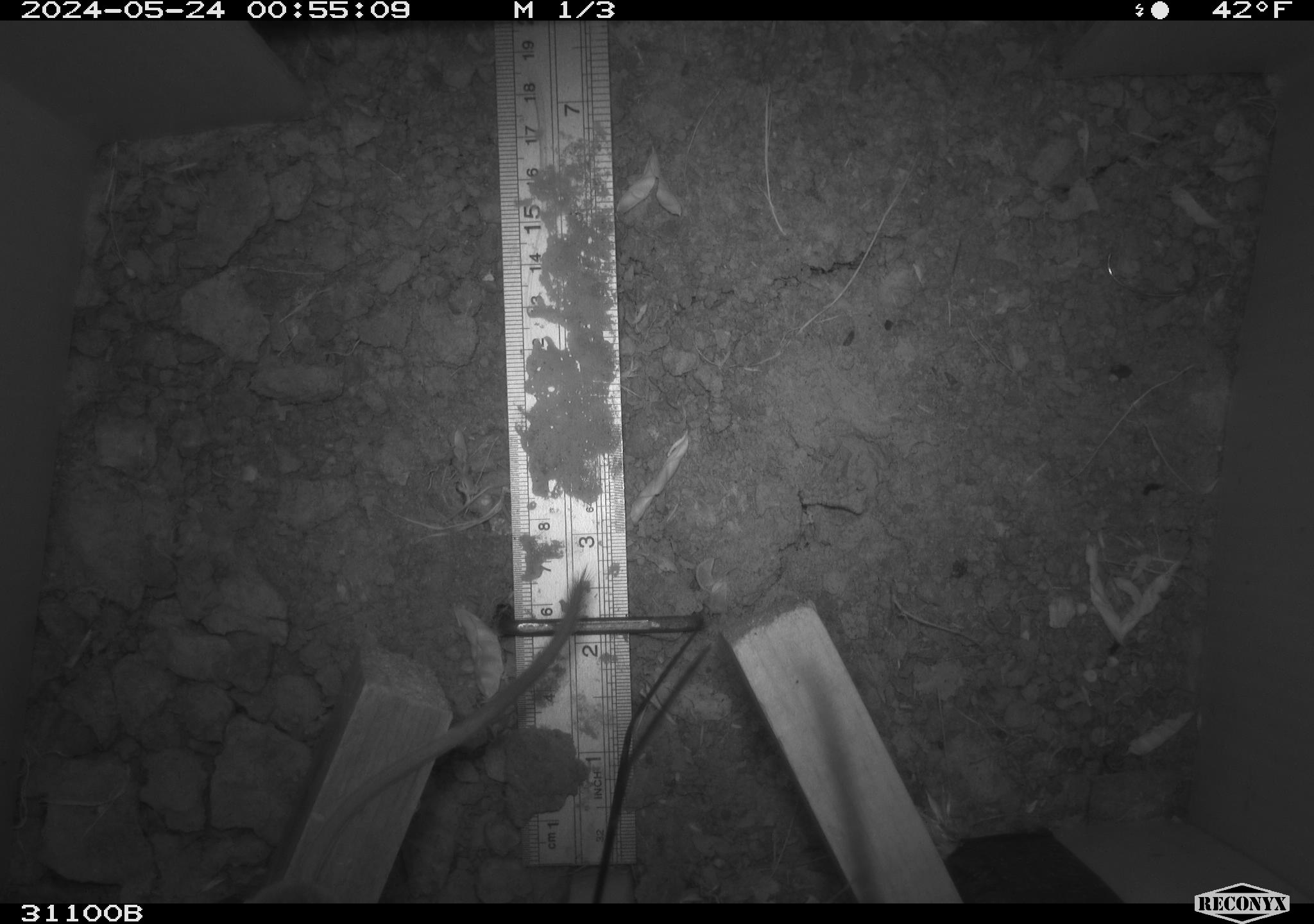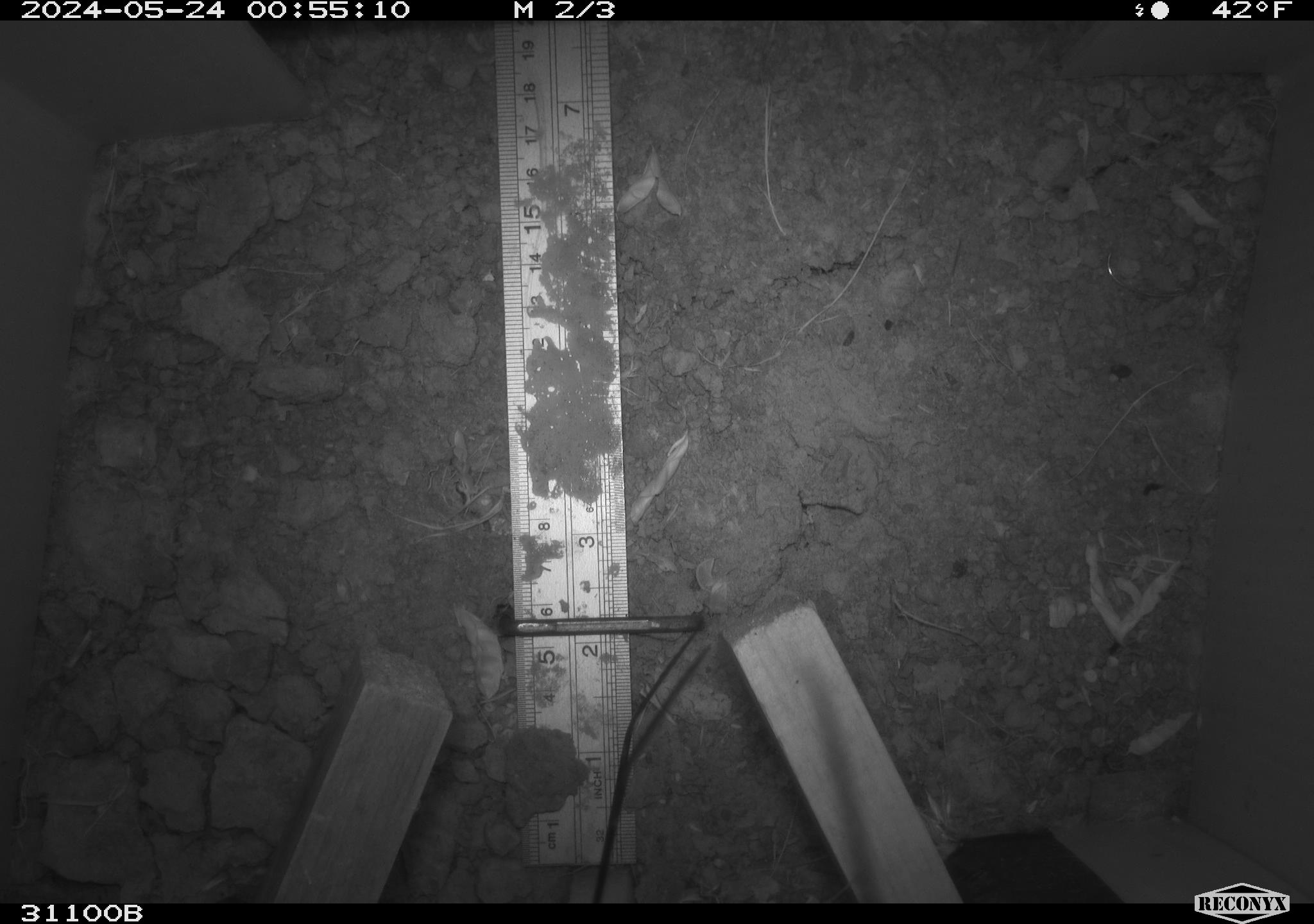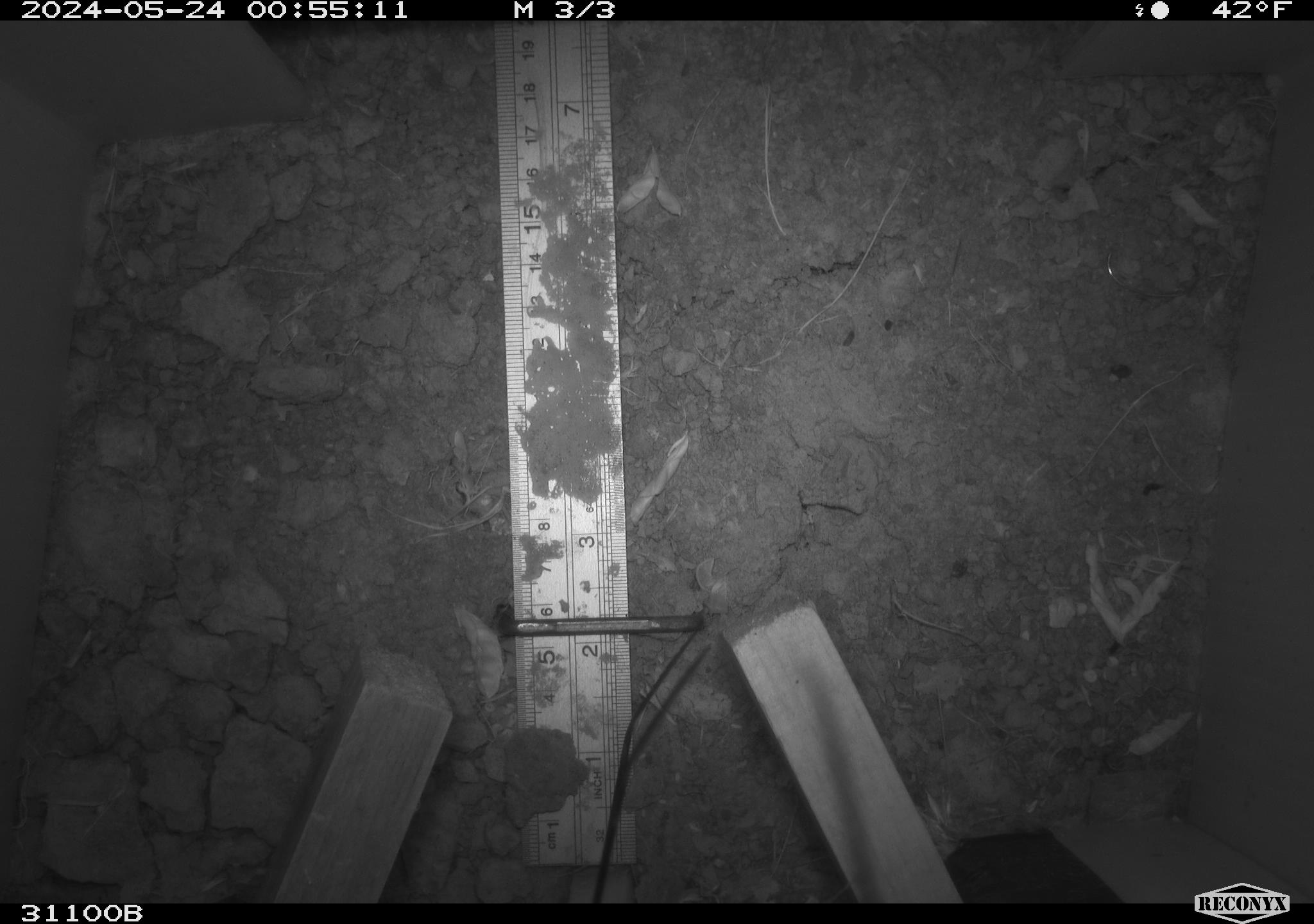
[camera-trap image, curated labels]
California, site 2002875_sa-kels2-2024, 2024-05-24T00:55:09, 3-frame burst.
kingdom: Animalia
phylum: Chordata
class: Mammalia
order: Rodentia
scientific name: Rodentia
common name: rodent